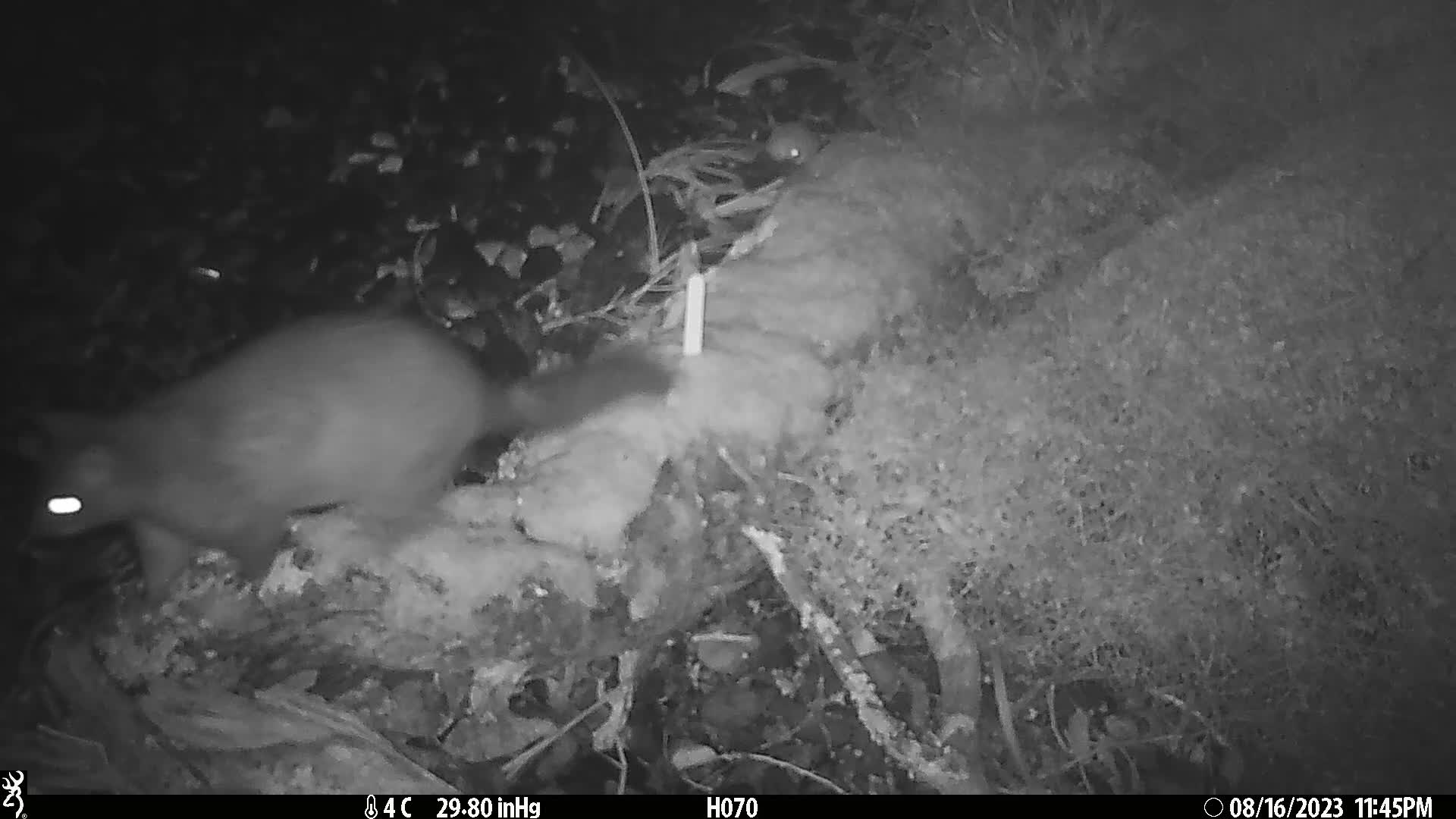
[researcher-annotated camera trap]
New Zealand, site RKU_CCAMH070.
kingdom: Animalia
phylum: Chordata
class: Mammalia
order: Diprotodontia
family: Phalangeridae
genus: Trichosurus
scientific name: Trichosurus vulpecula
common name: common brushtail possum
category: possum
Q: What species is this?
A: Possum (common brushtail possum) (Trichosurus vulpecula).